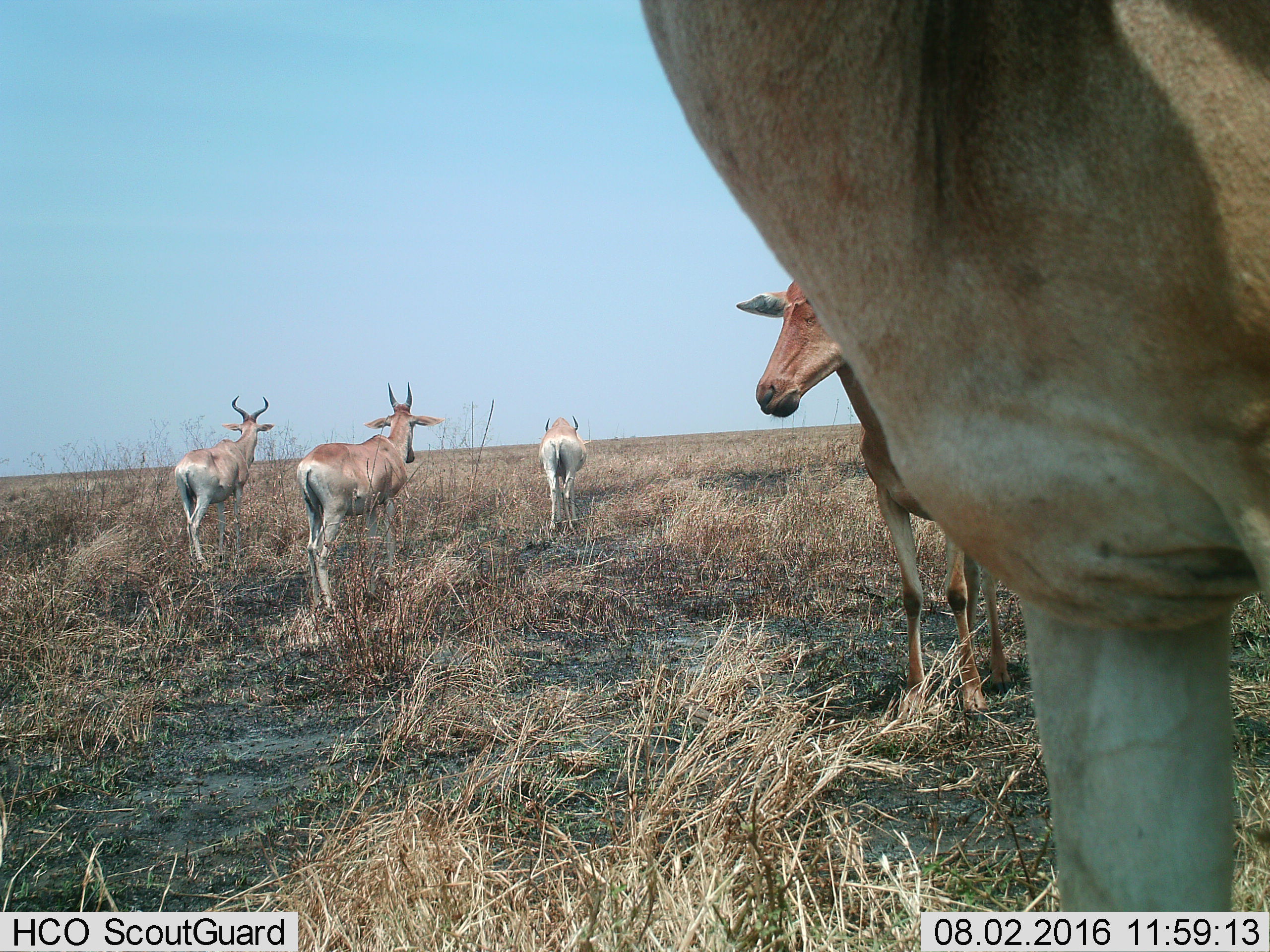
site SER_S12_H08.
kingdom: Animalia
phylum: Chordata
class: Mammalia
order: Artiodactyla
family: Bovidae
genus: Alcelaphus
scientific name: Alcelaphus buselaphus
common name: hartebeest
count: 5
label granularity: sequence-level